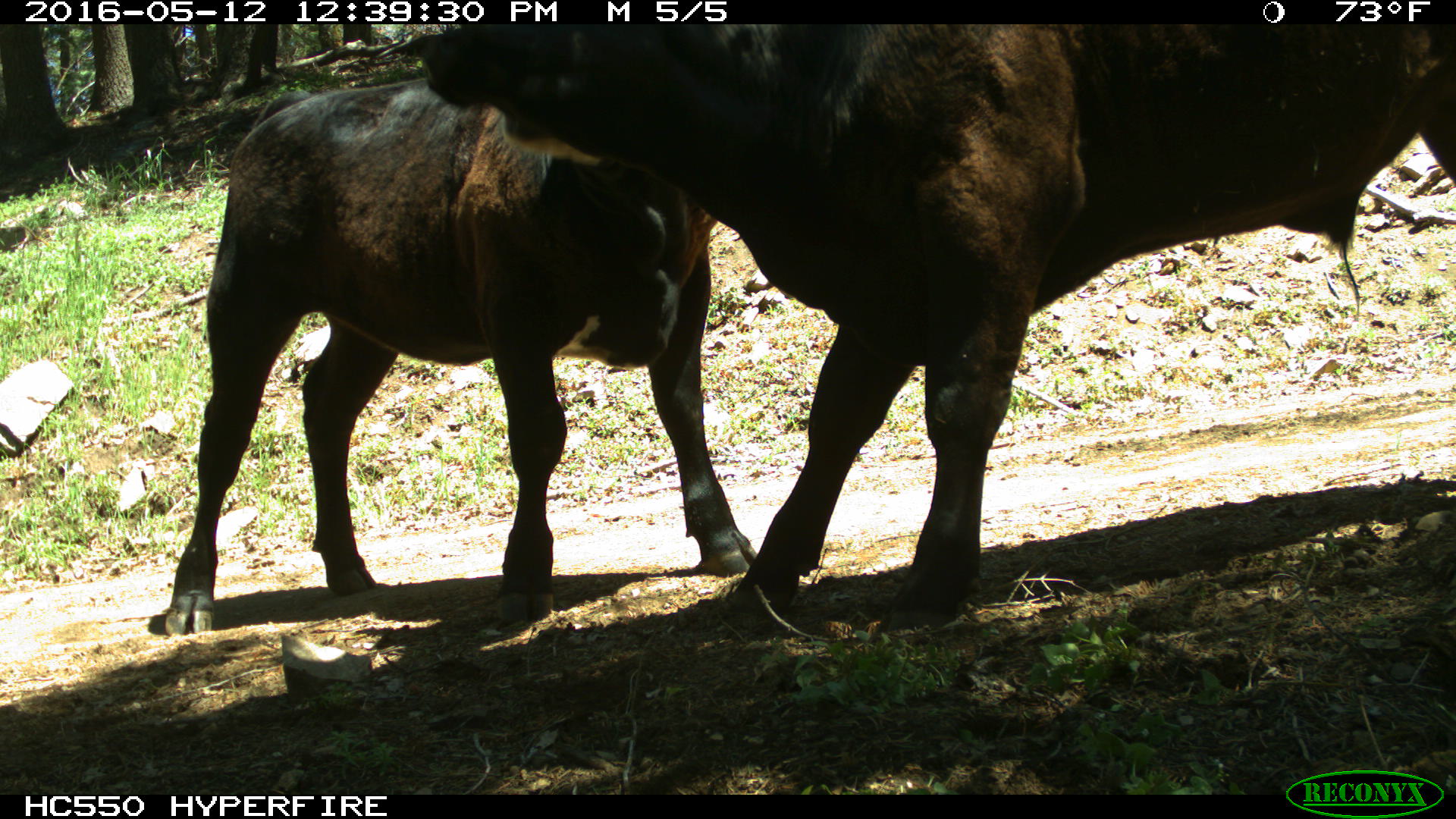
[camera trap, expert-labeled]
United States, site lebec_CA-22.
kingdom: Animalia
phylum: Chordata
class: Mammalia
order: Artiodactyla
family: Bovidae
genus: Bos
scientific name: Bos taurus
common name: domestic cow